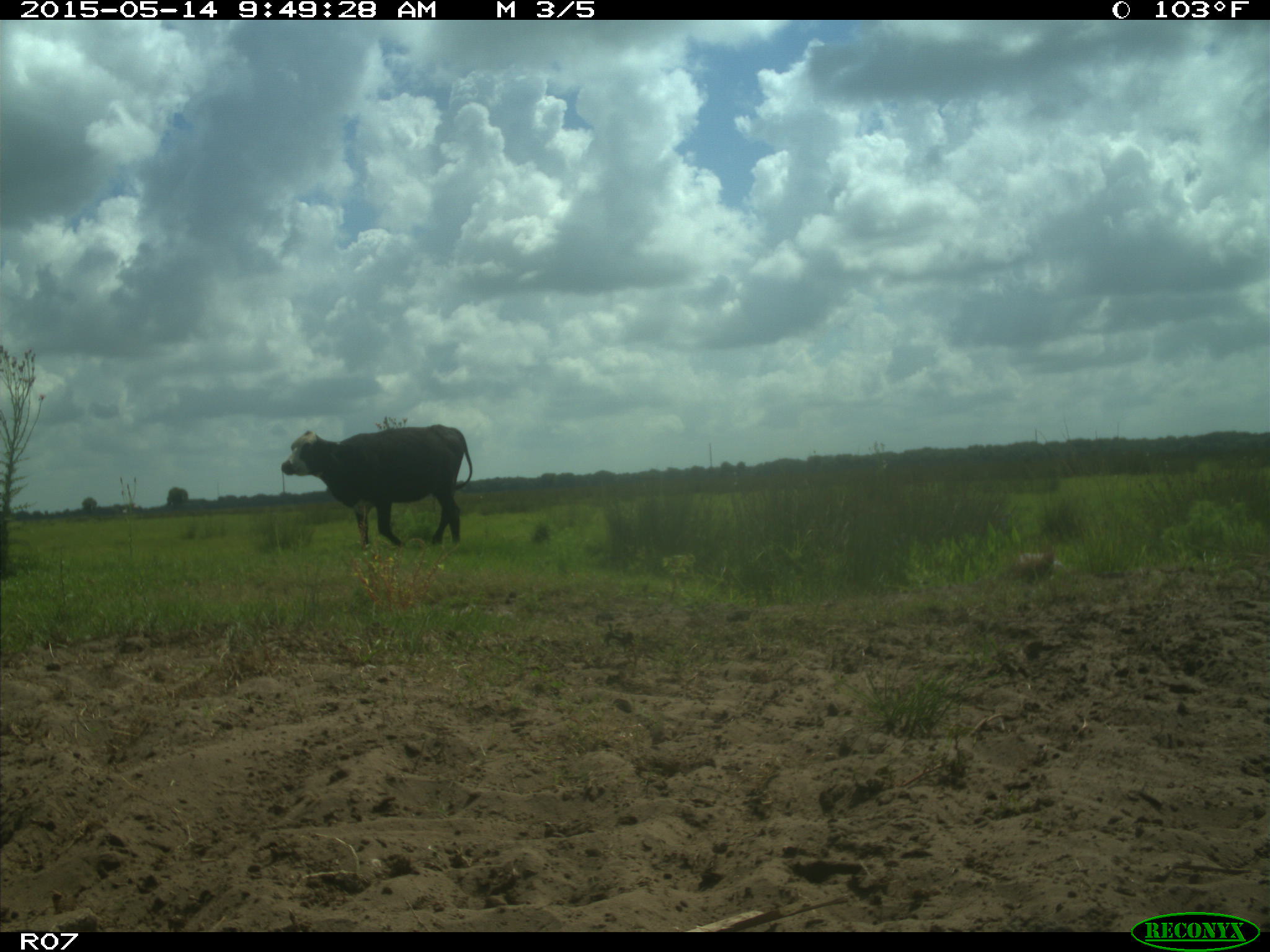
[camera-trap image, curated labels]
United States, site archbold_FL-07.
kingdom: Animalia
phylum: Chordata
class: Mammalia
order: Artiodactyla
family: Bovidae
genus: Bos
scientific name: Bos taurus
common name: domestic cow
Bos taurus (domestic cow).